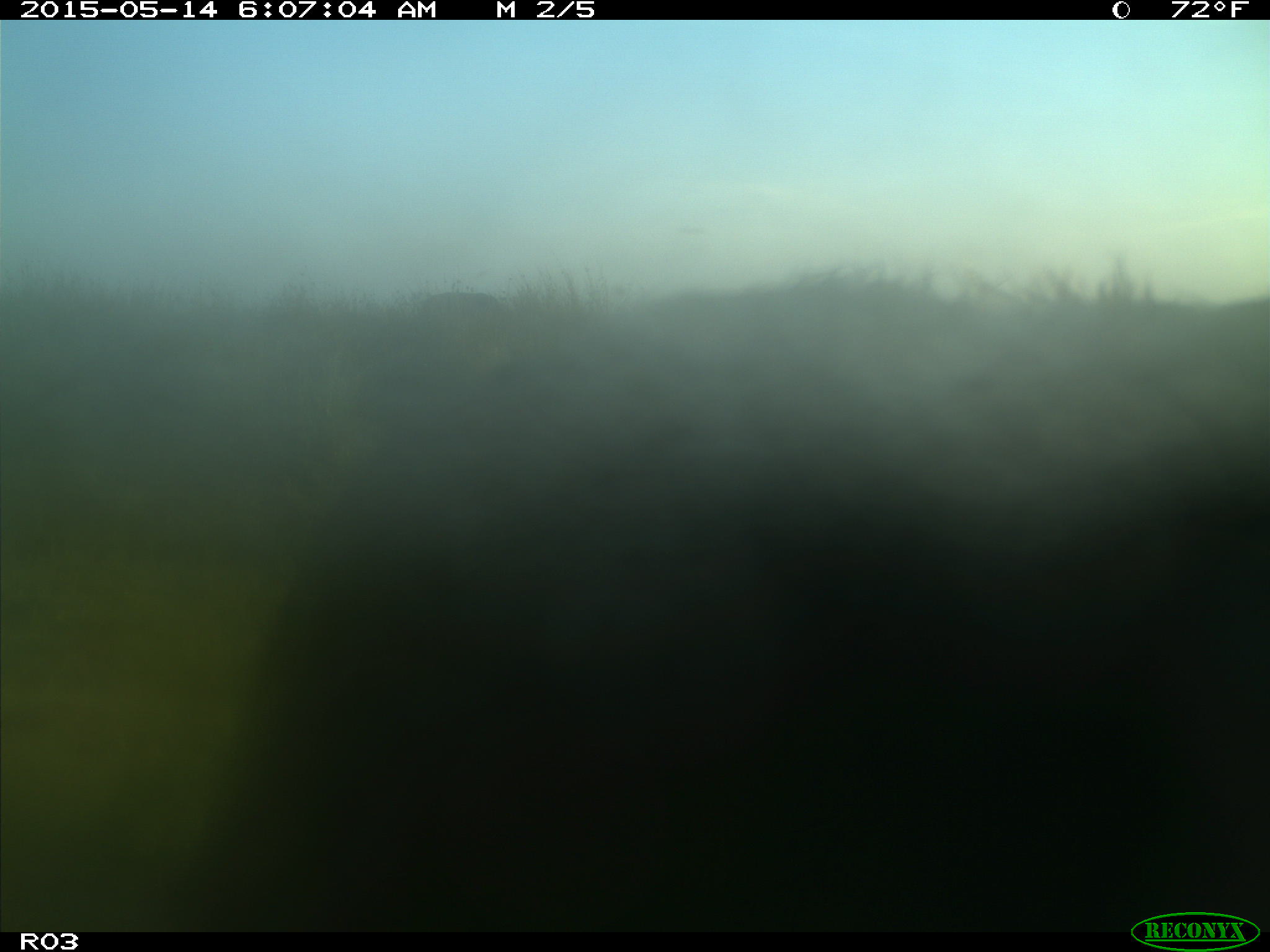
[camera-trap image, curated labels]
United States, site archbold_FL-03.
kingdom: Animalia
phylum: Chordata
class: Mammalia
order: Artiodactyla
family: Bovidae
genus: Bos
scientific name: Bos taurus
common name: domestic cow